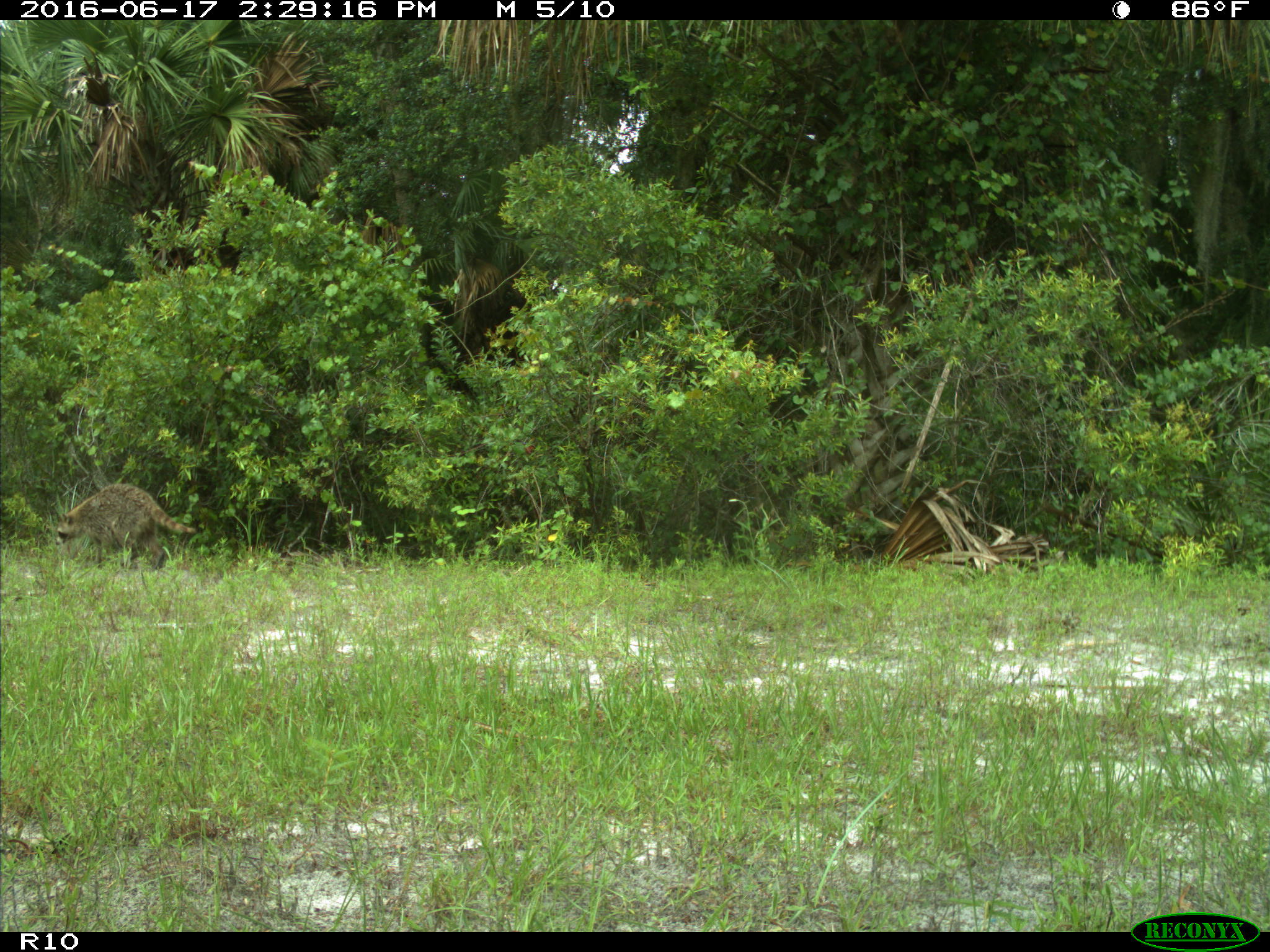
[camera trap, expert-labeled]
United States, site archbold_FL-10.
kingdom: Animalia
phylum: Chordata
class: Mammalia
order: Carnivora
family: Procyonidae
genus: Procyon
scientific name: Procyon lotor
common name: common raccoon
Procyon lotor (common raccoon).